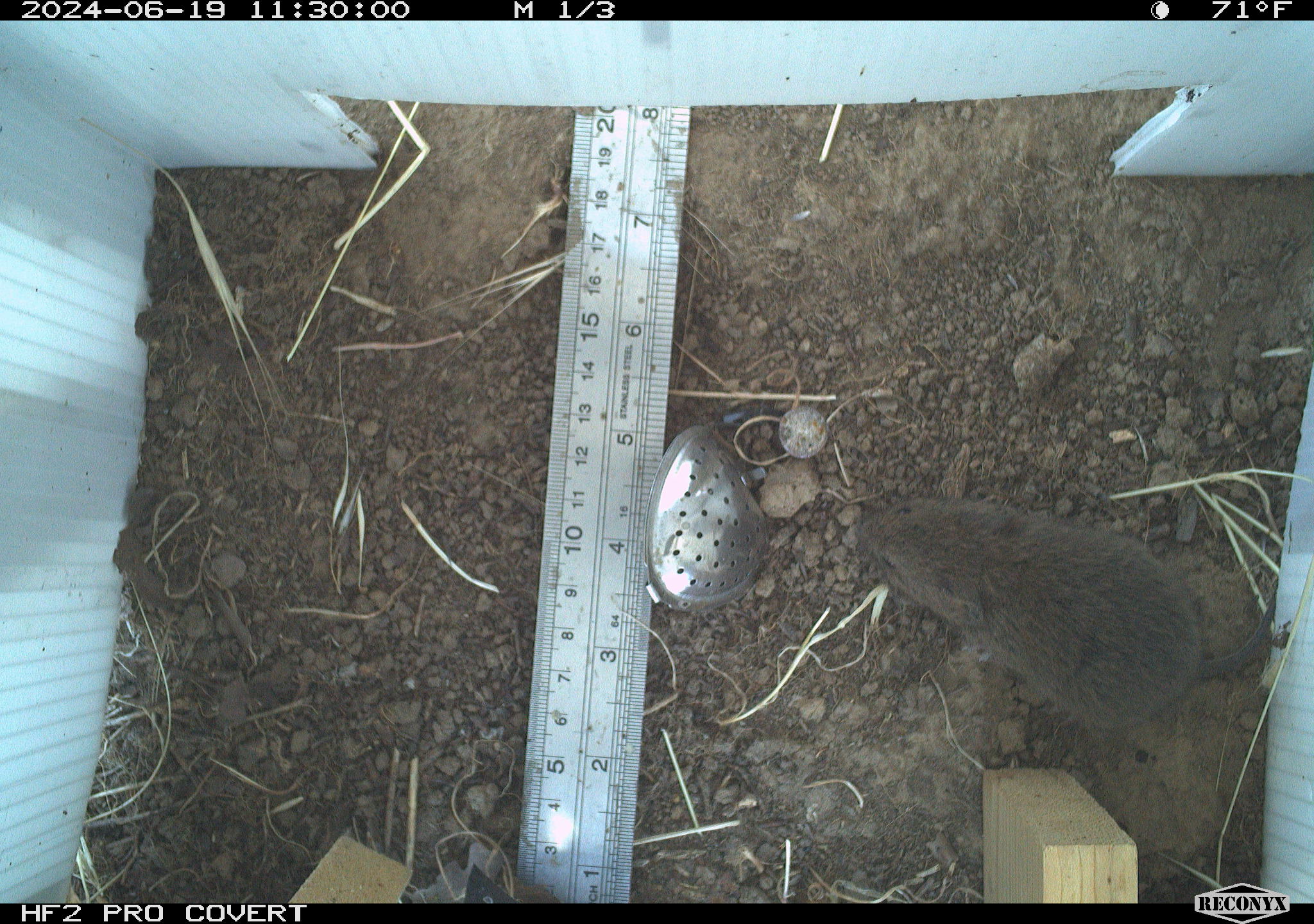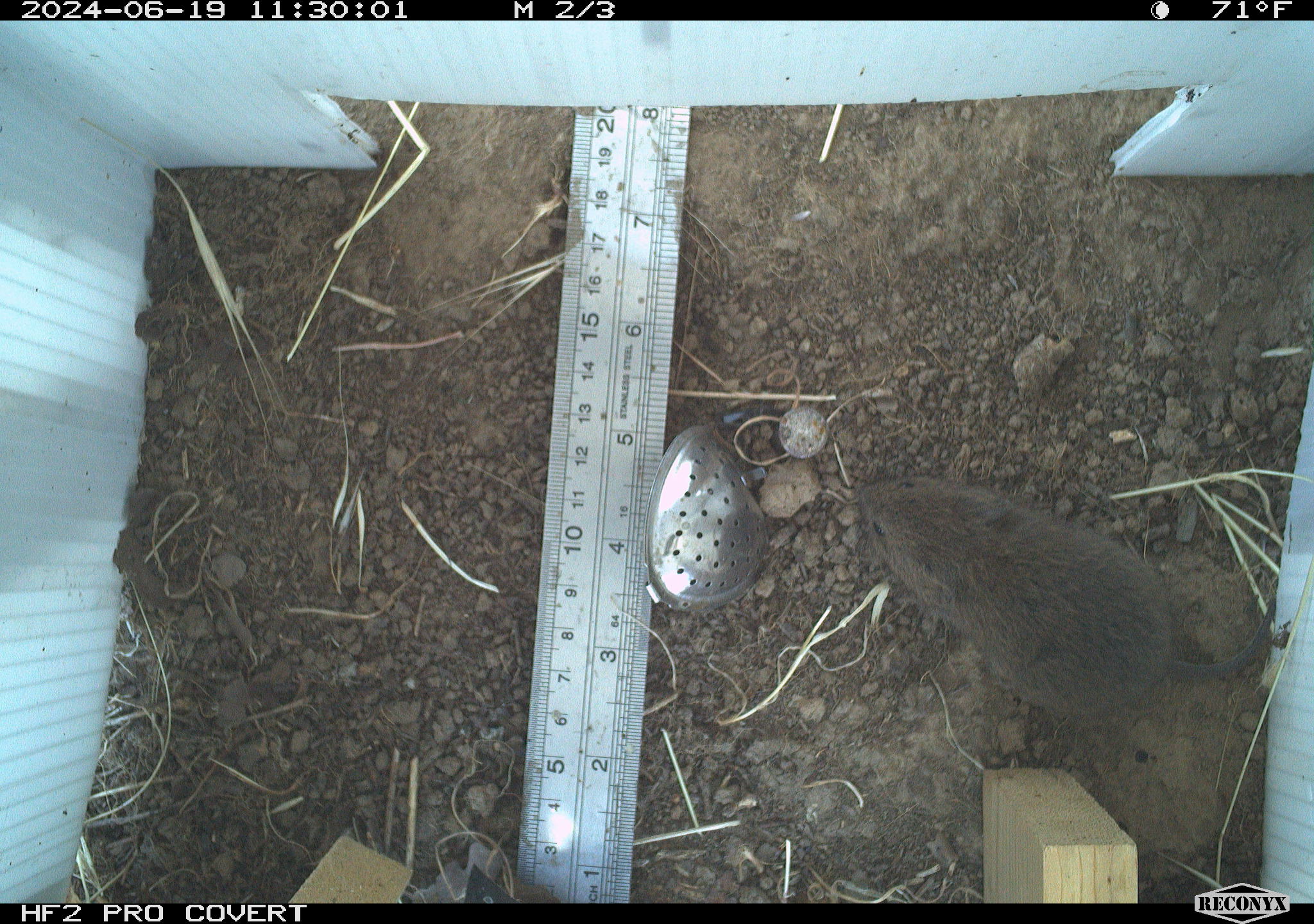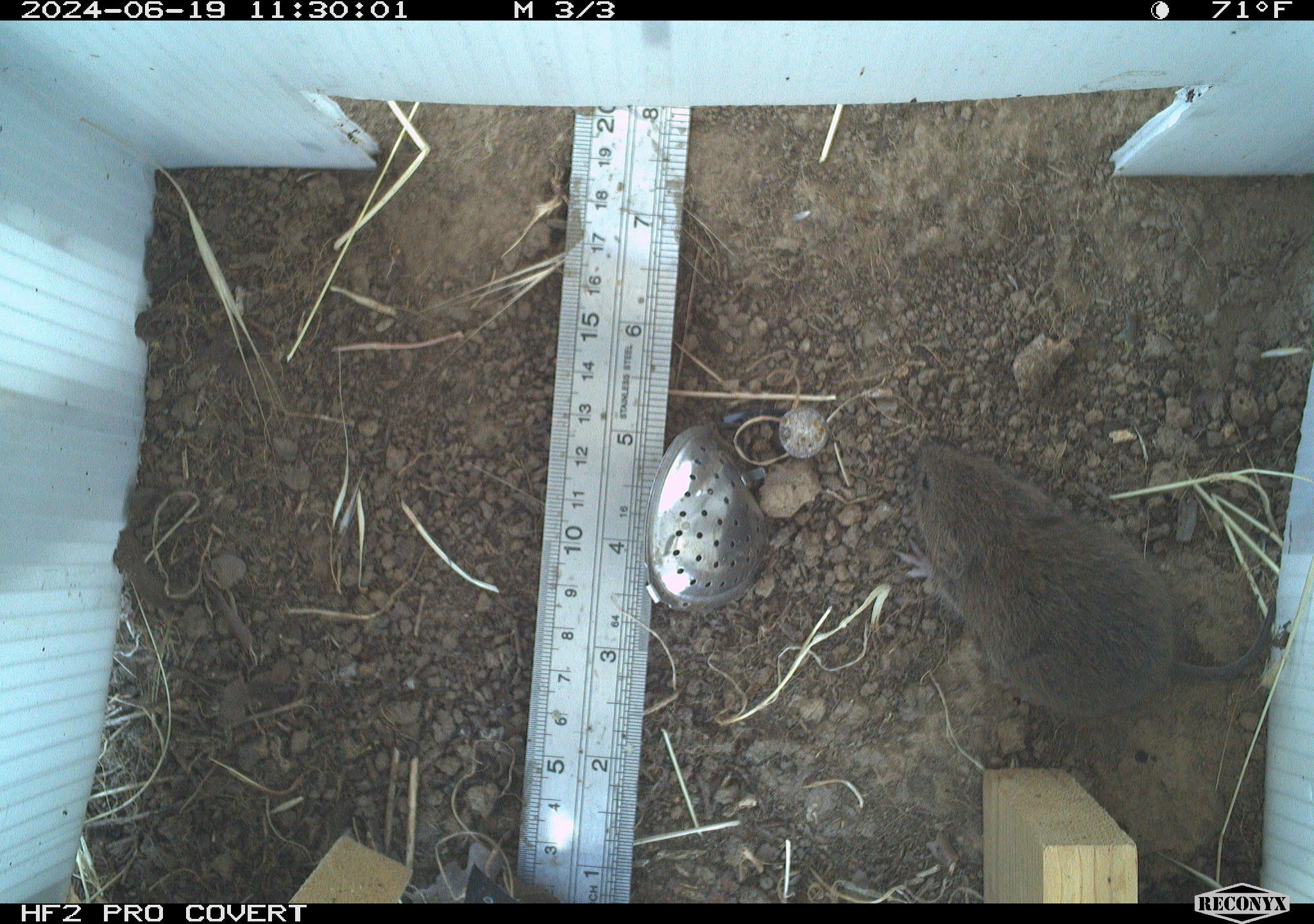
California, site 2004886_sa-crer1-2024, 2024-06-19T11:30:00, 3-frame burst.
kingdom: Animalia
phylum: Chordata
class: Mammalia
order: Rodentia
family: Cricetidae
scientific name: Arvicolinae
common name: voles, lemmings, and muskrats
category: arvicolinae subfamily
Arvicolinae subfamily (voles, lemmings, and muskrats) (Arvicolinae).